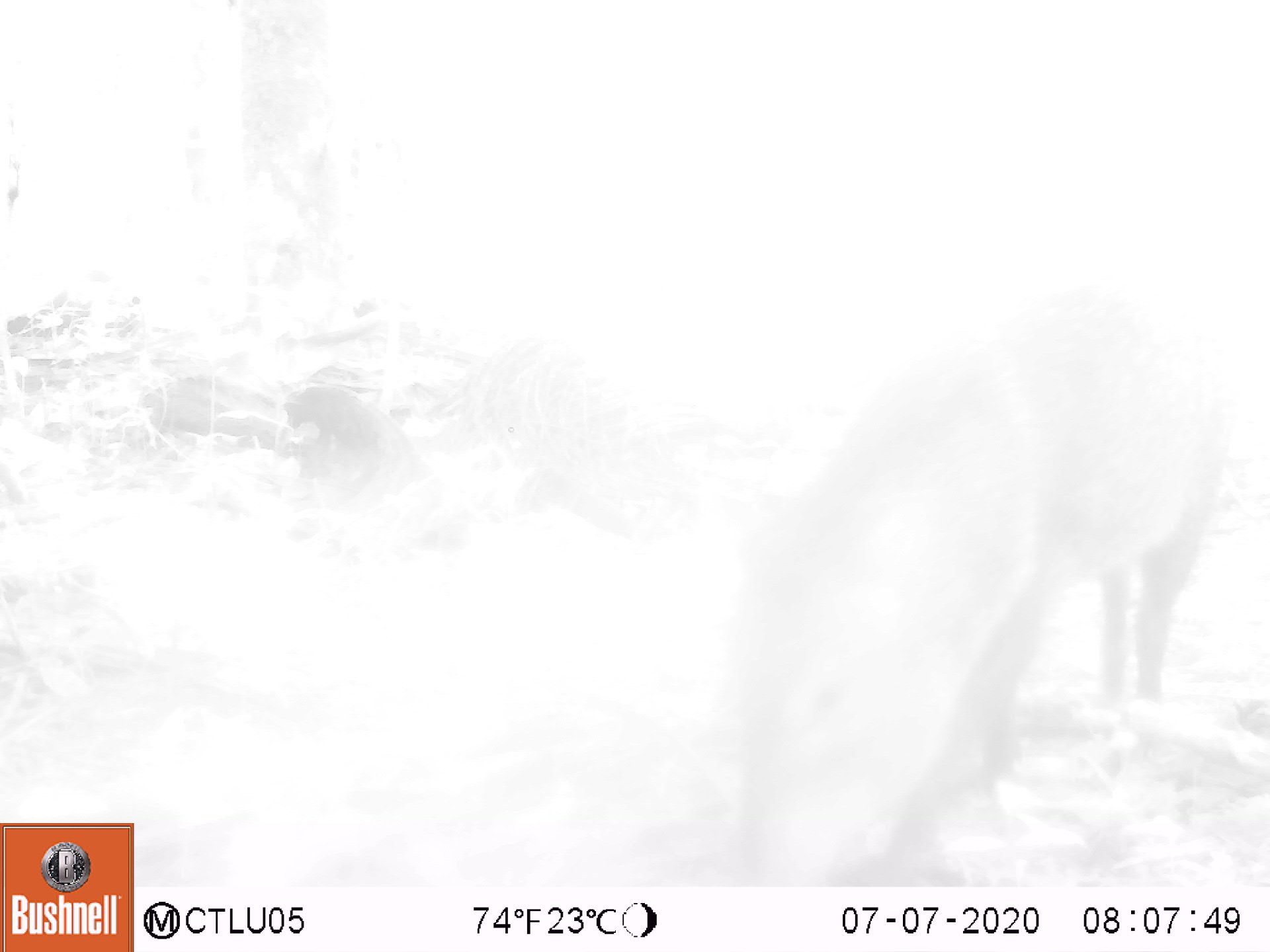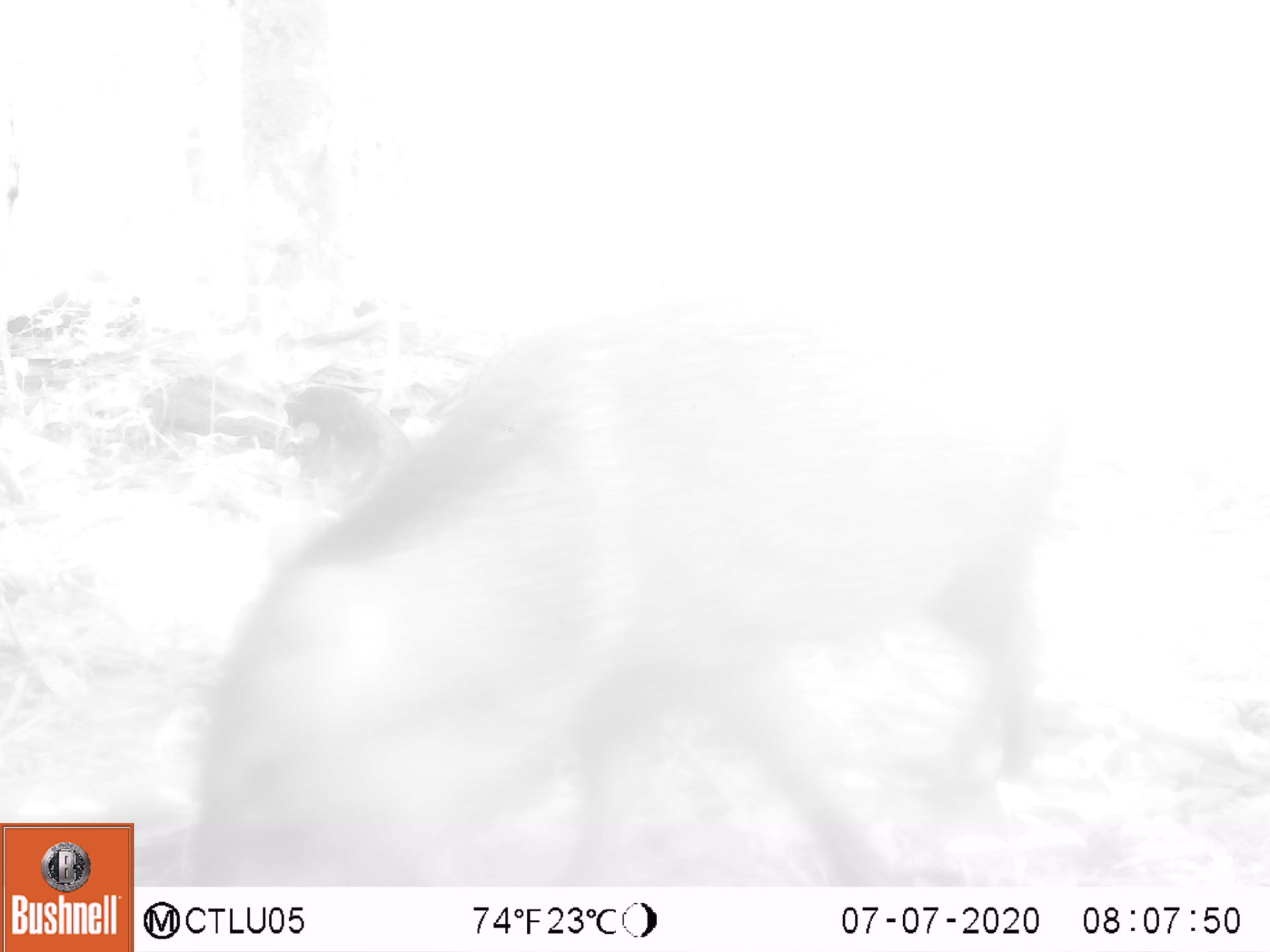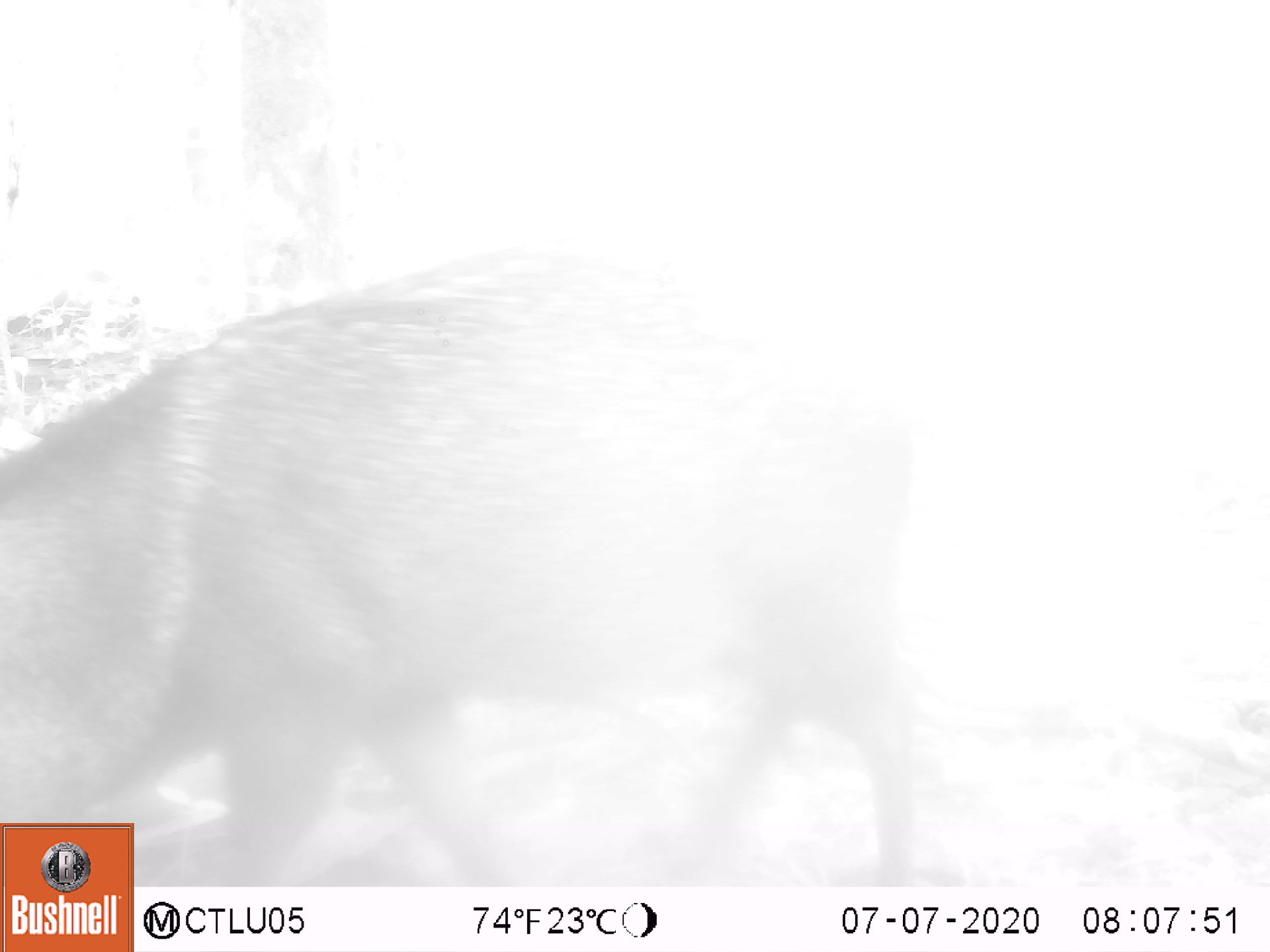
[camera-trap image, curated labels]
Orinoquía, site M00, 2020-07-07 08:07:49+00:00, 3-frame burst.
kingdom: Animalia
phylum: Chordata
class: Mammalia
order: Artiodactyla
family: Tayassuidae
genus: Pecari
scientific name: Pecari tajacu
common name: collared peccary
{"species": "collared peccary (Pecari tajacu)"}